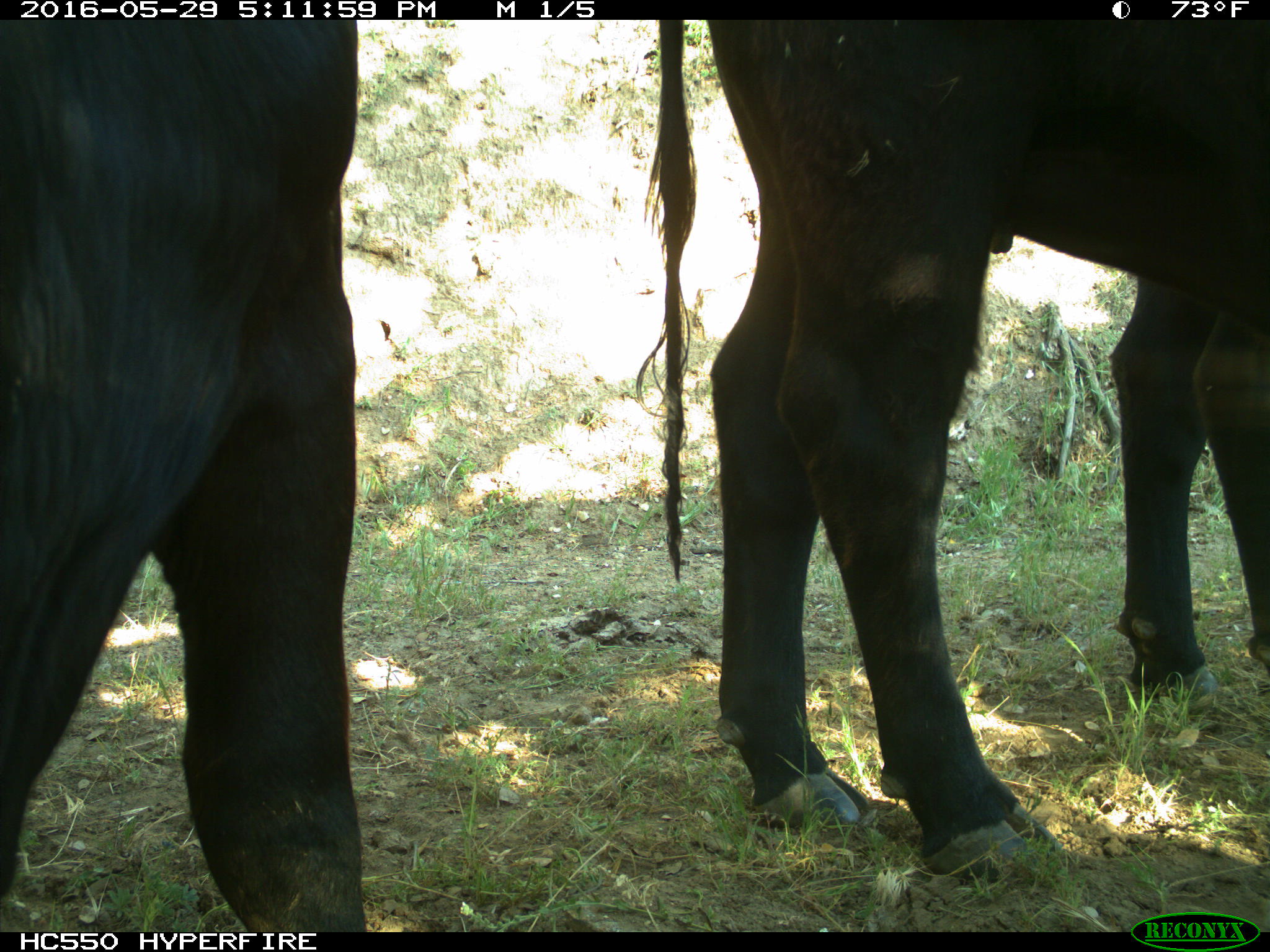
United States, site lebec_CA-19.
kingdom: Animalia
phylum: Chordata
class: Mammalia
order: Artiodactyla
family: Bovidae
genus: Bos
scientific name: Bos taurus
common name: domestic cow